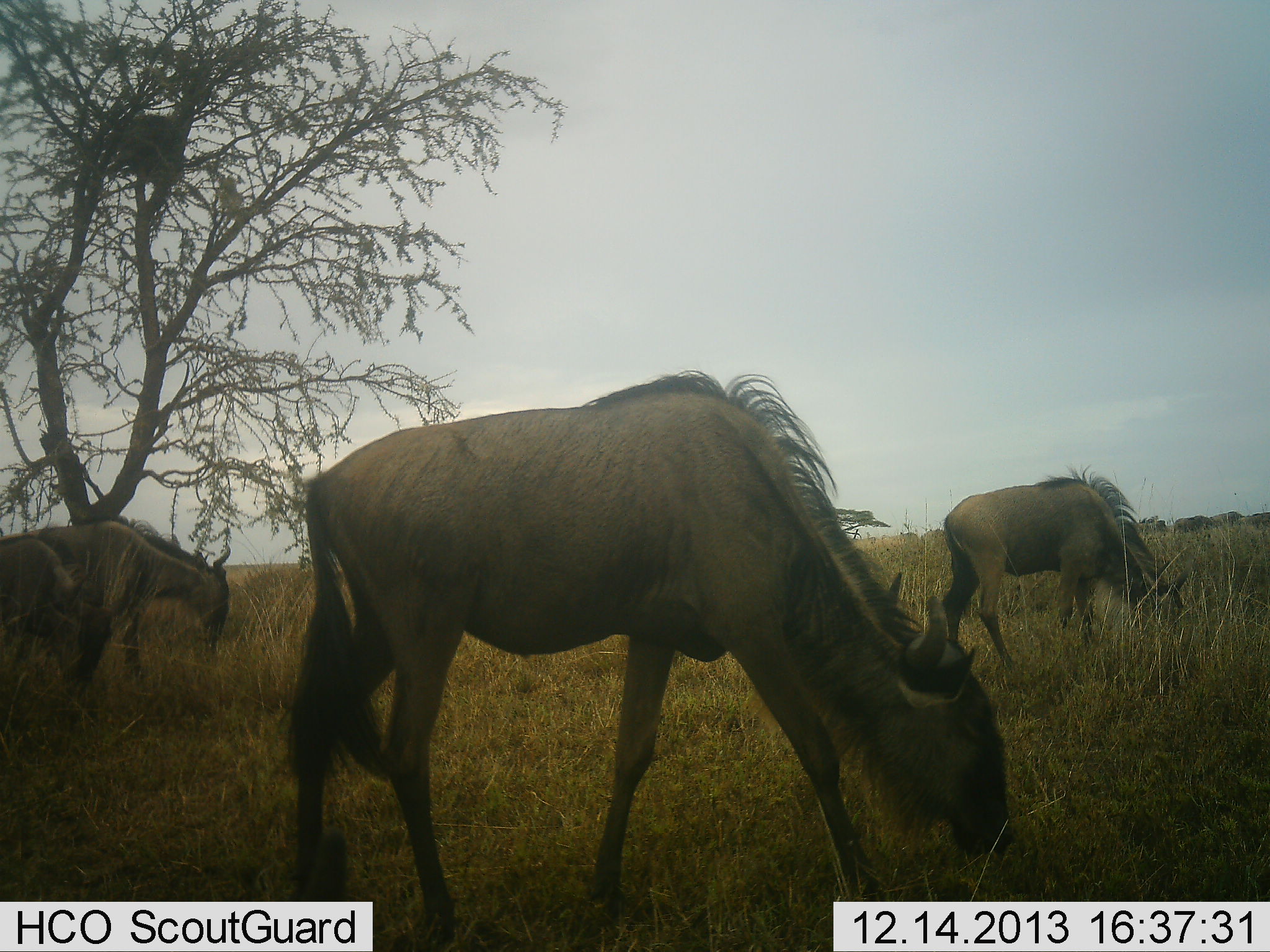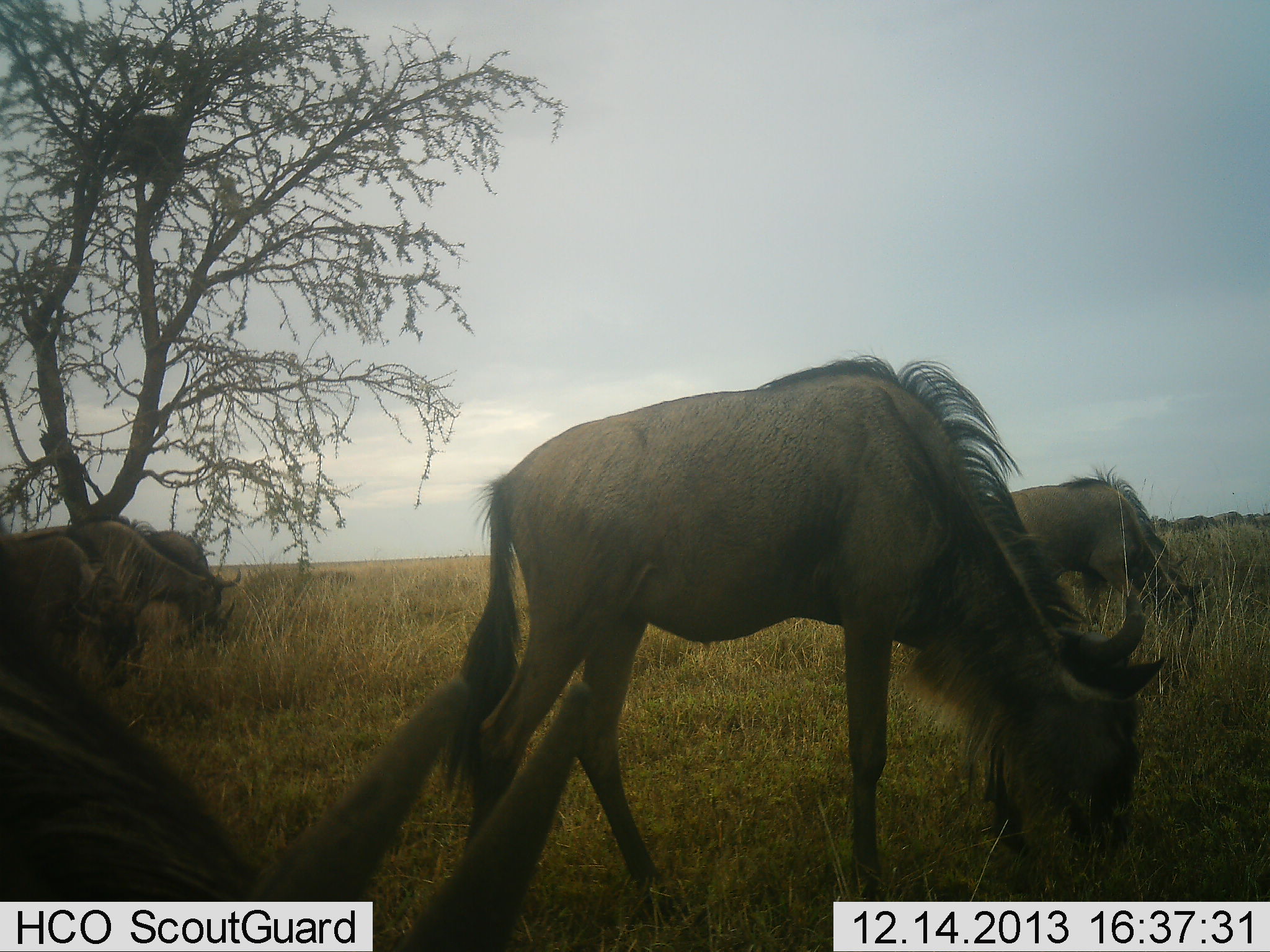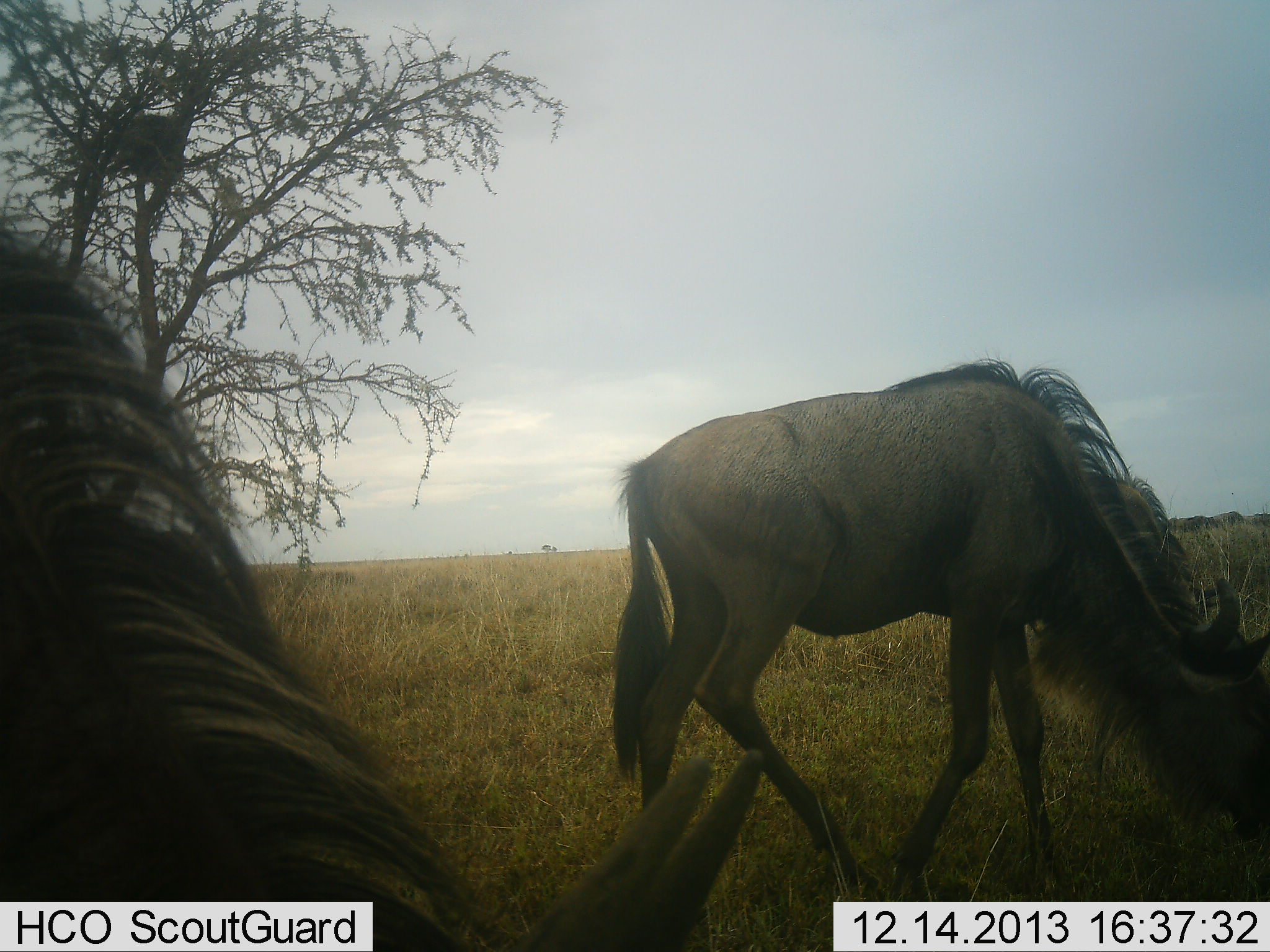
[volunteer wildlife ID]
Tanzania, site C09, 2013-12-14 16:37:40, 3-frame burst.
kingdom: Animalia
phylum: Chordata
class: Mammalia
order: Artiodactyla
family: Bovidae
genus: Connochaetes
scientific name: Connochaetes taurinus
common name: blue wildebeest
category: wildebeest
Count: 6.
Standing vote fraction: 10%.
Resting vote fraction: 0%.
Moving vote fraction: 50%.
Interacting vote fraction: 0%.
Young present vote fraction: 0%.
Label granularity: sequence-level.